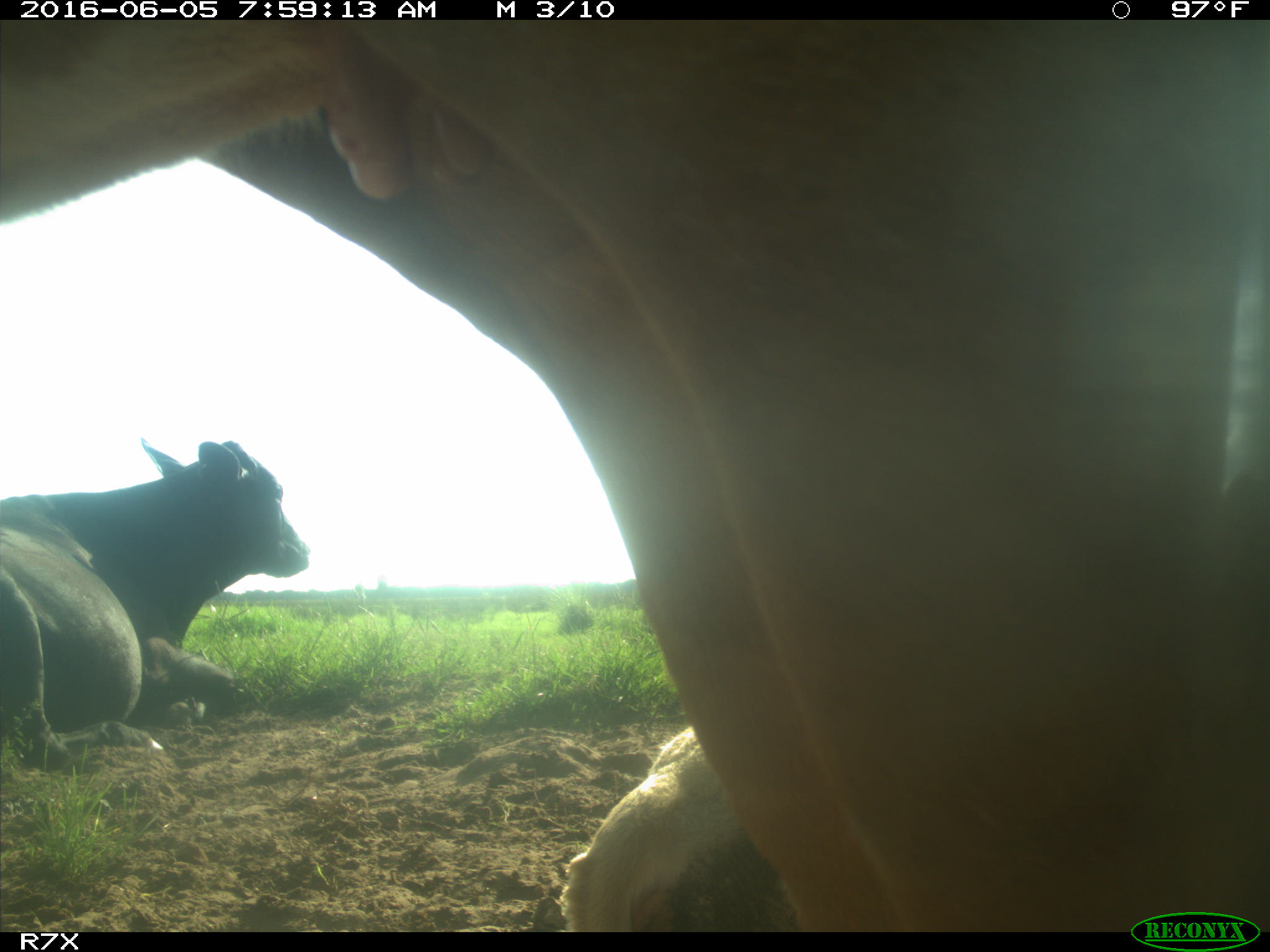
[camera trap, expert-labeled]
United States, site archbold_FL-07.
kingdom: Animalia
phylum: Chordata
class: Mammalia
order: Artiodactyla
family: Bovidae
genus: Bos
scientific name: Bos taurus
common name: domestic cow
Bos taurus (domestic cow).